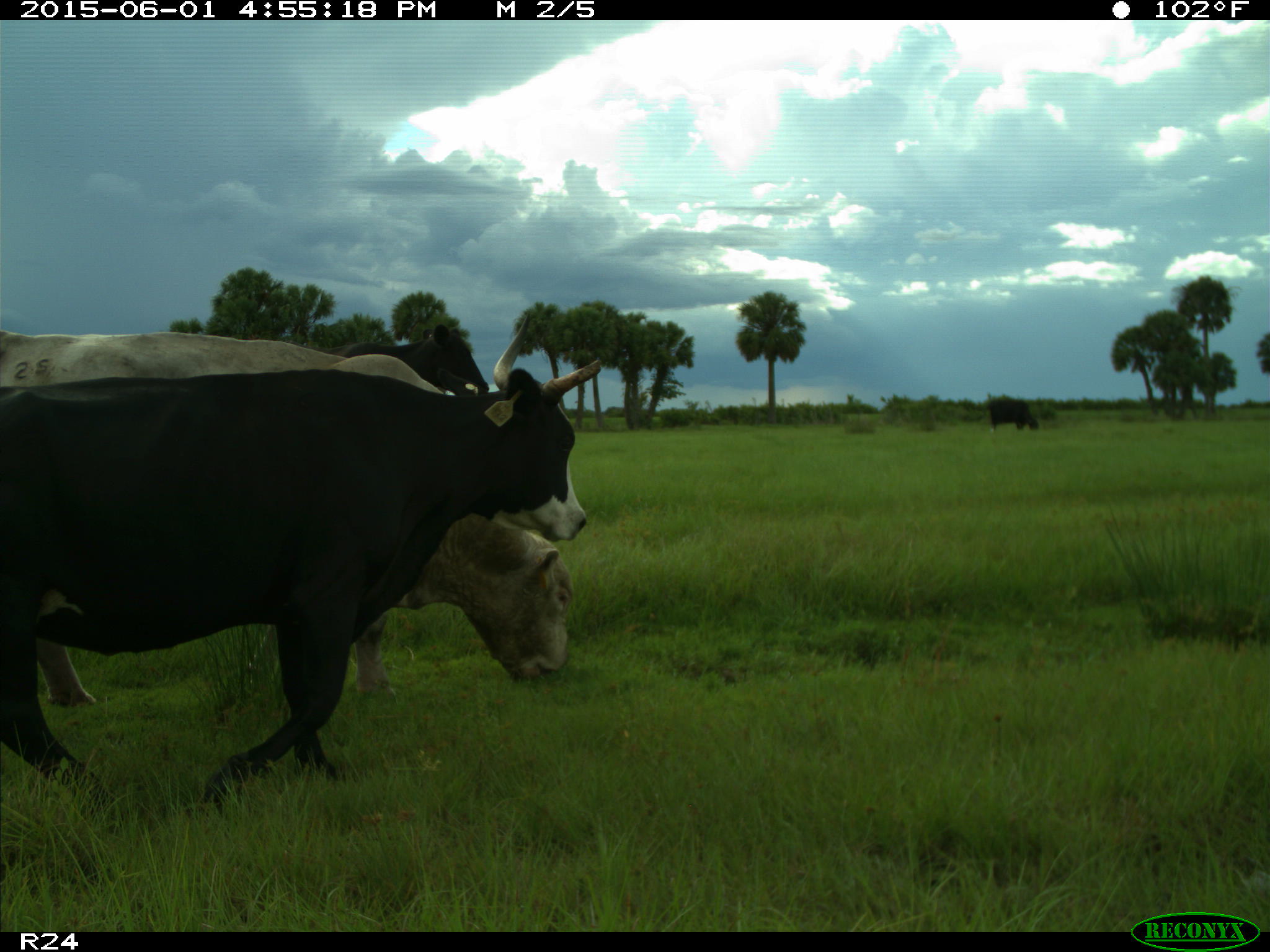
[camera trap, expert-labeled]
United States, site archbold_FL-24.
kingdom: Animalia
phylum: Chordata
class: Mammalia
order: Artiodactyla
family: Bovidae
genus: Bos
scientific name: Bos taurus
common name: domestic cow